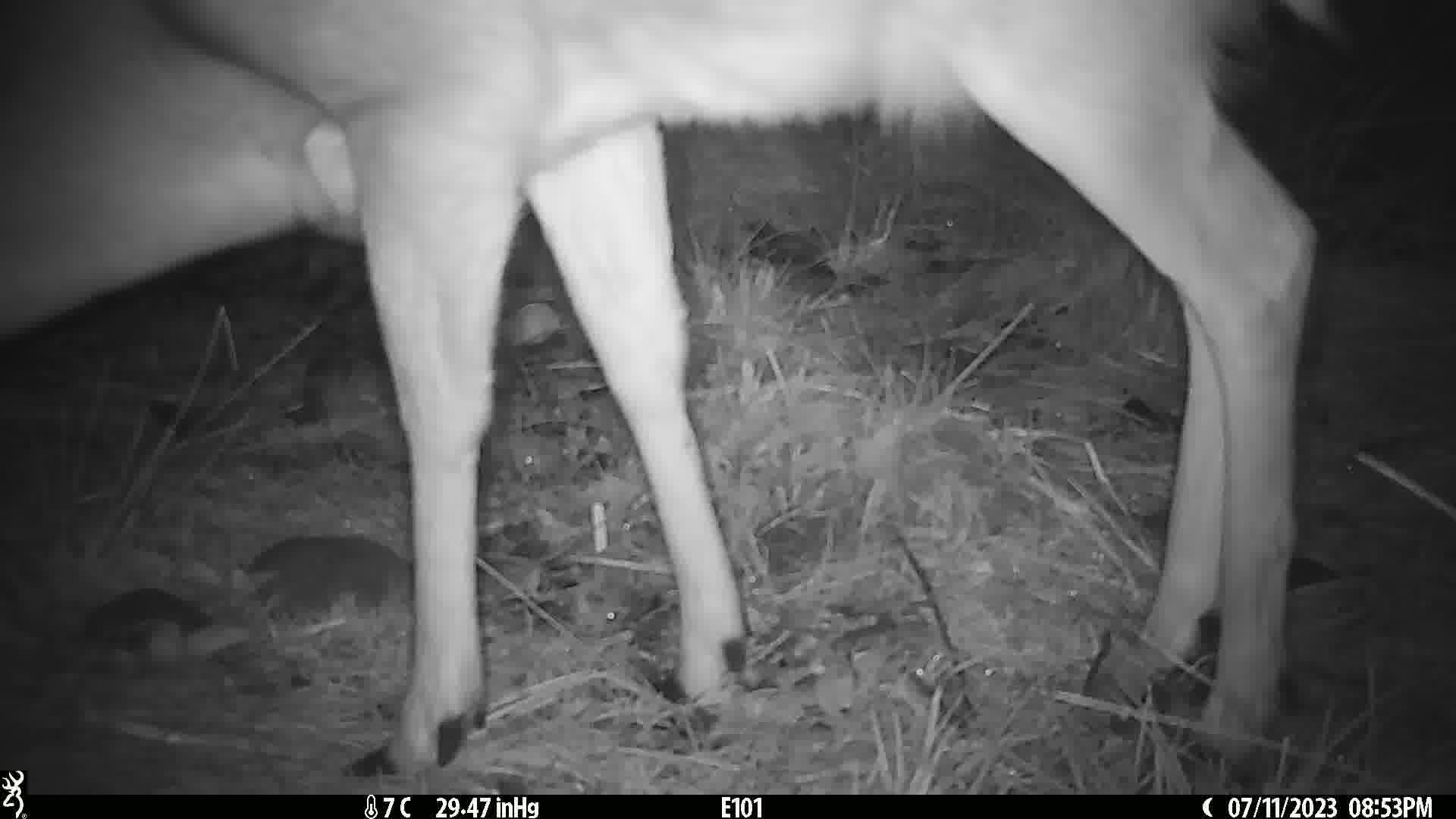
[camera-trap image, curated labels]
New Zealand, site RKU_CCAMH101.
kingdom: Animalia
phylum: Chordata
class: Mammalia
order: Artiodactyla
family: Cervidae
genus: Odocoileus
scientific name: Odocoileus virginianus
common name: white-tailed deer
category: white tailed deer